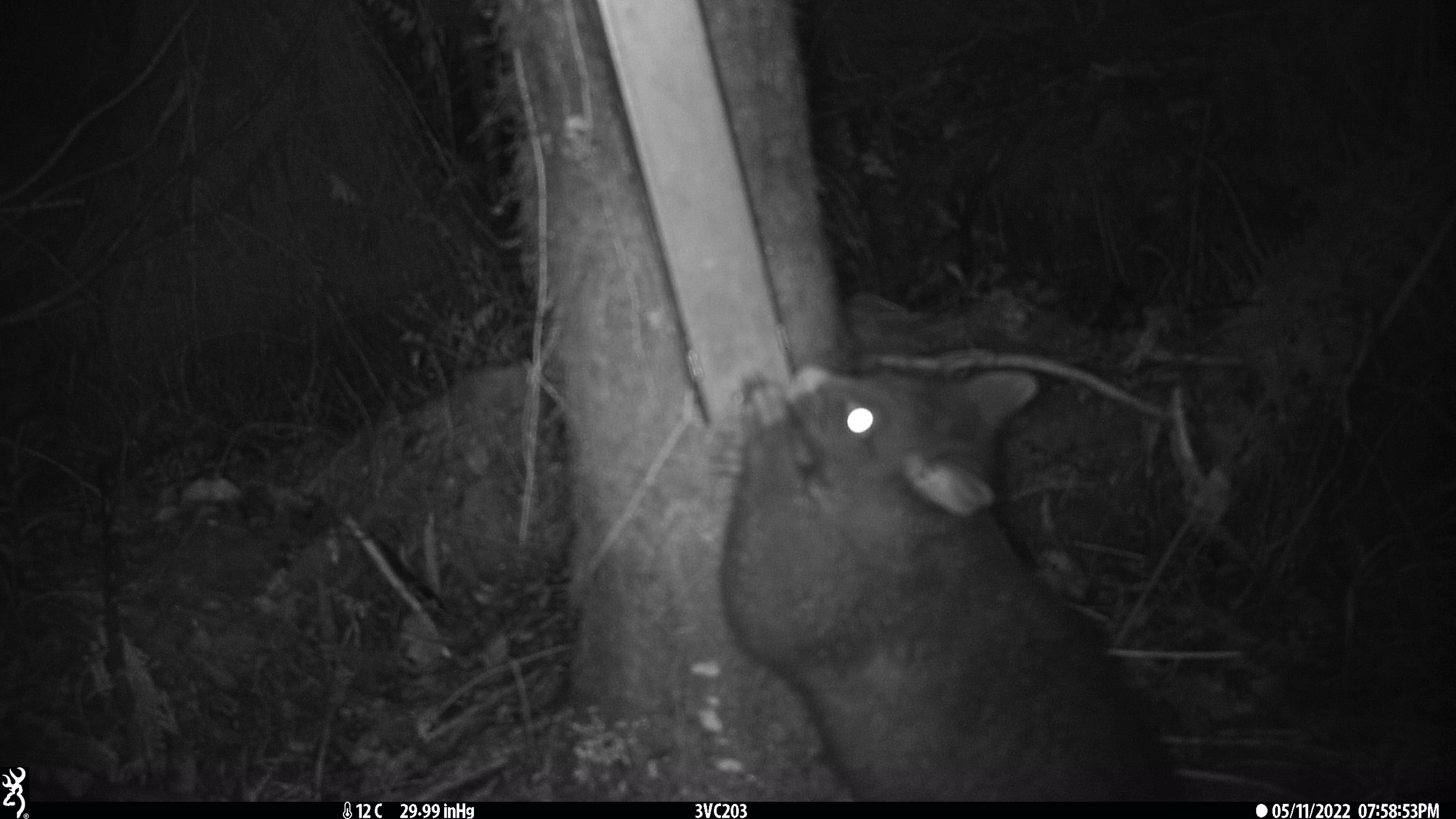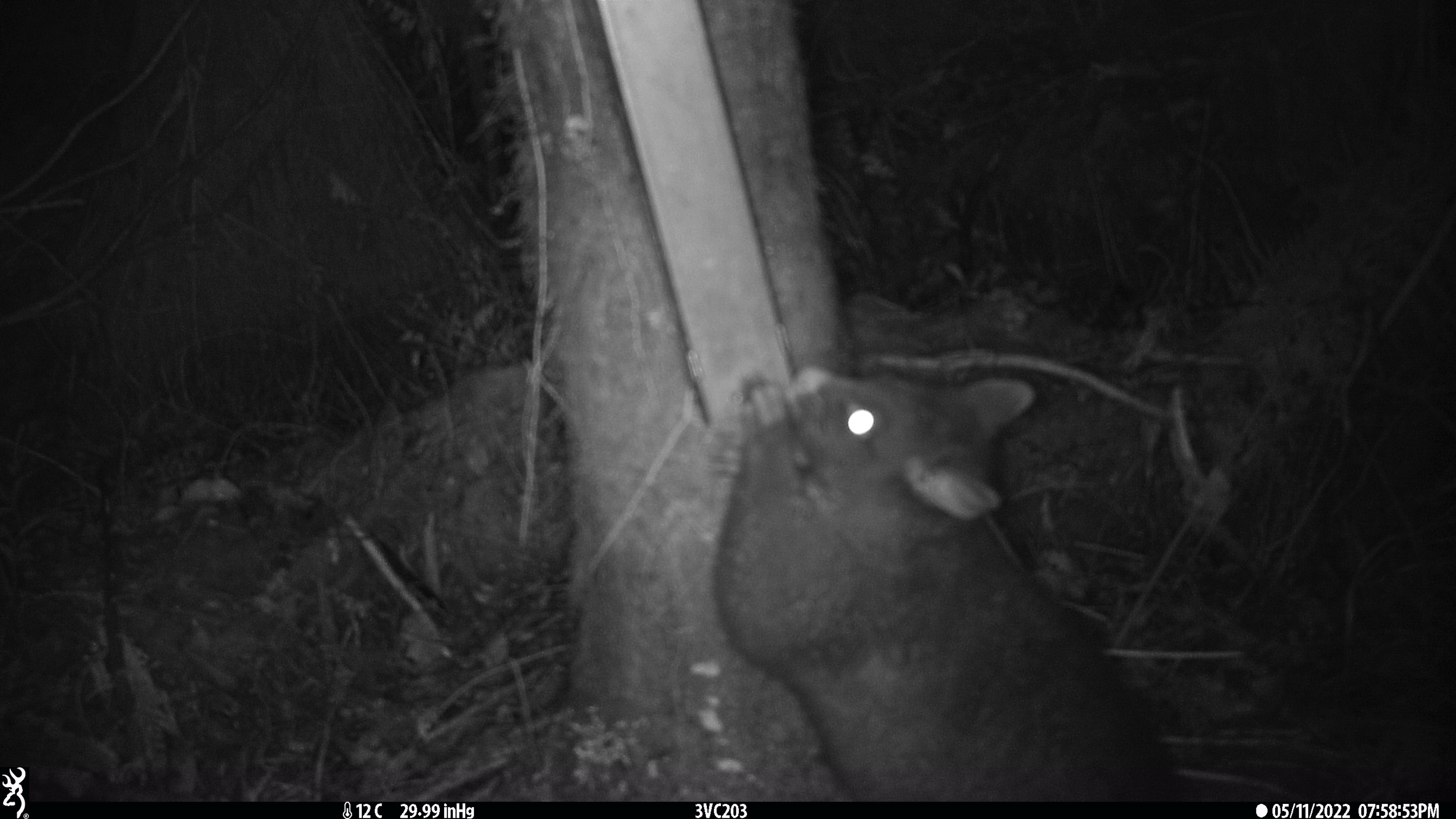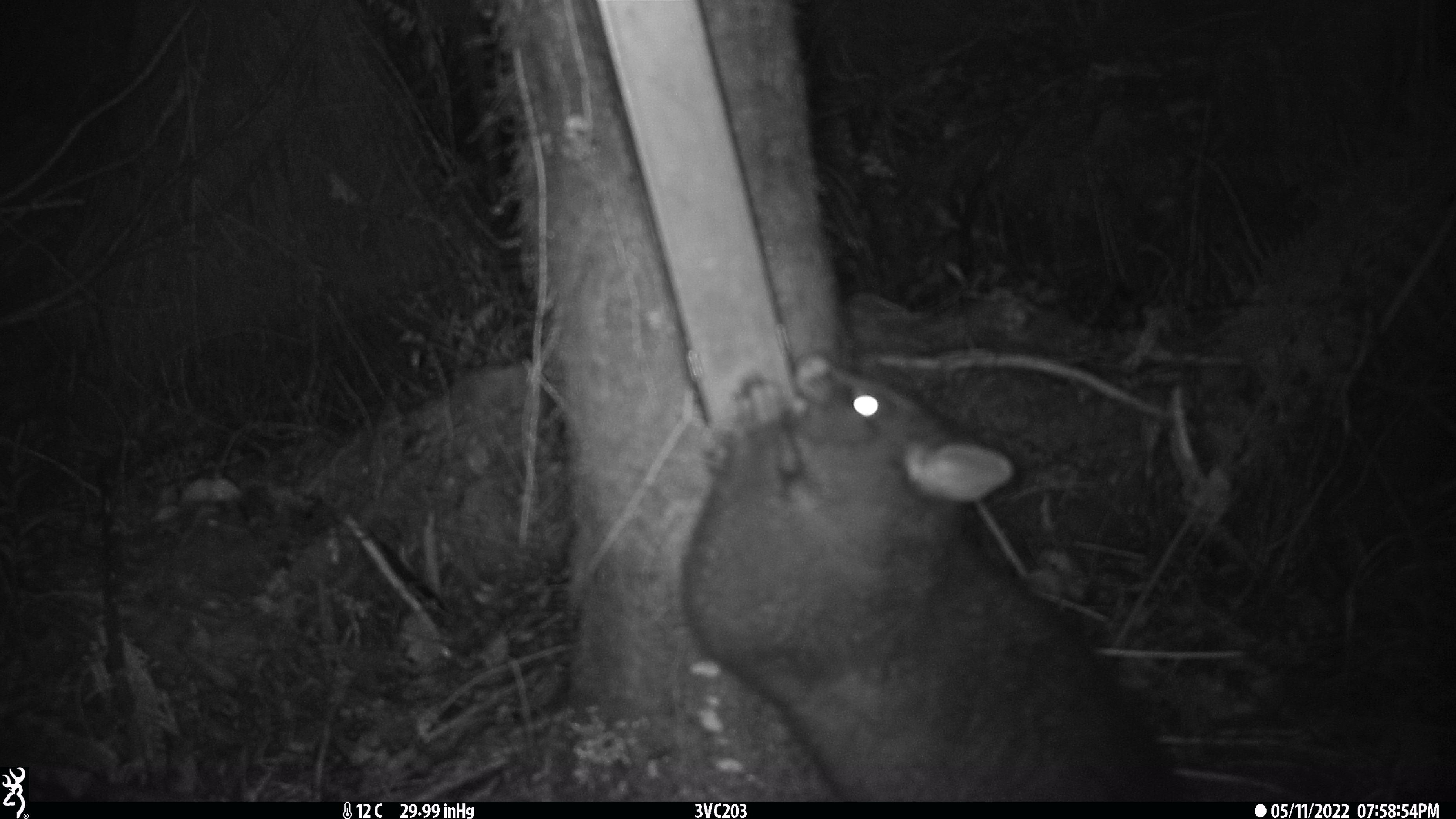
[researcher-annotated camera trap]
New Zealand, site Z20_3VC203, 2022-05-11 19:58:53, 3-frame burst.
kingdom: Animalia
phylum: Chordata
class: Mammalia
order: Diprotodontia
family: Phalangeridae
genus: Trichosurus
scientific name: Trichosurus vulpecula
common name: common brushtail possum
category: possum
Possum (common brushtail possum) (Trichosurus vulpecula).